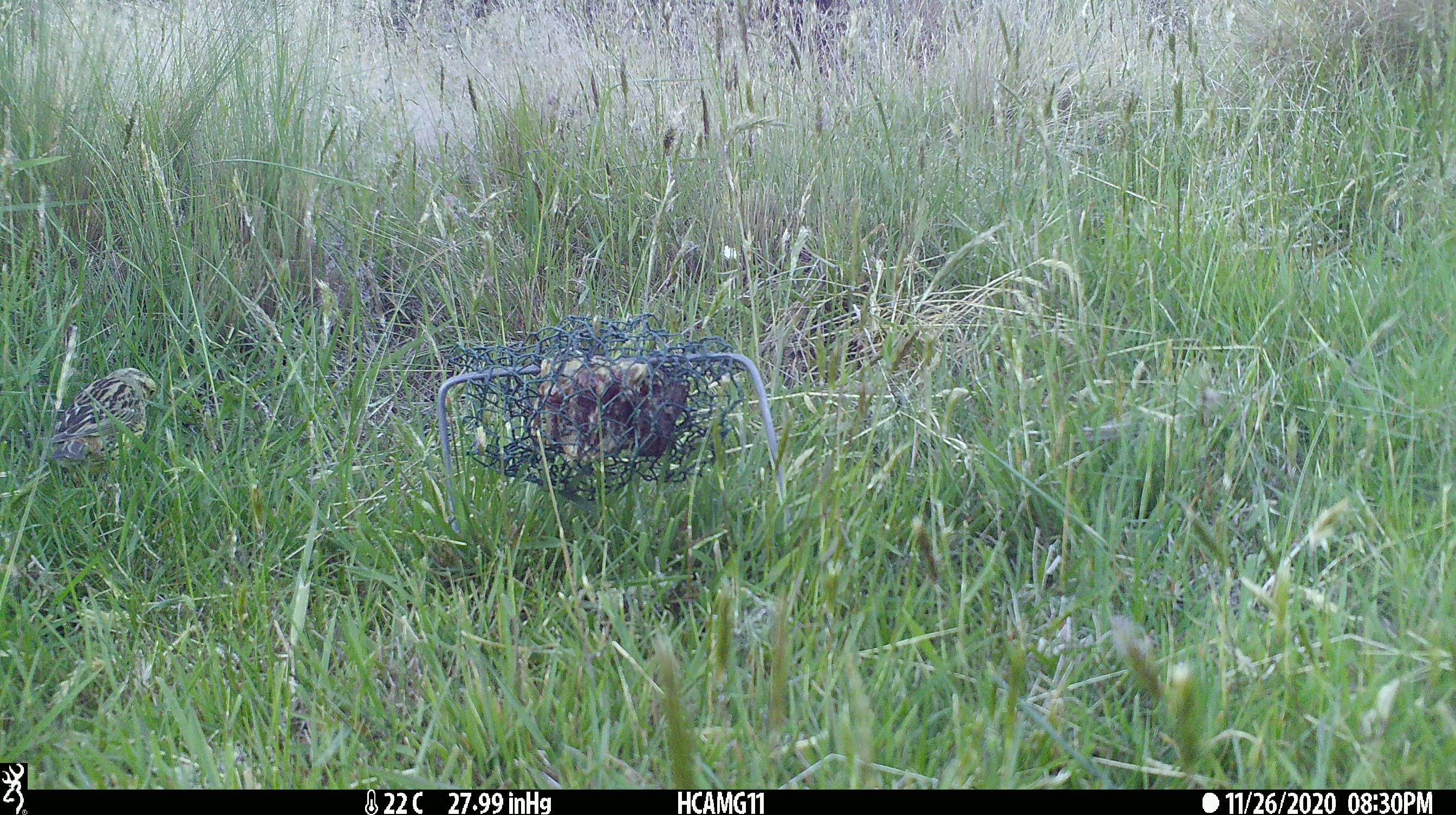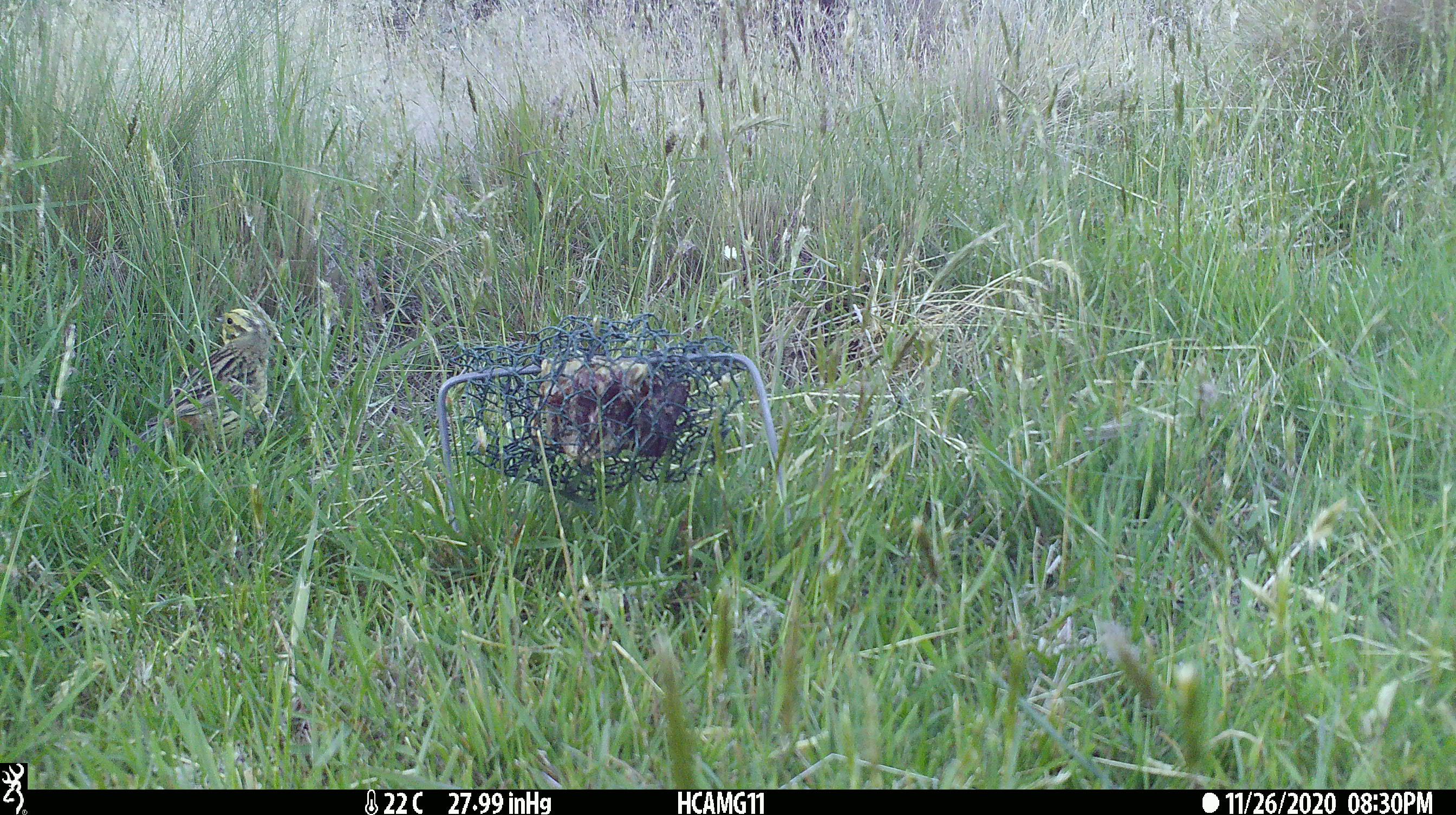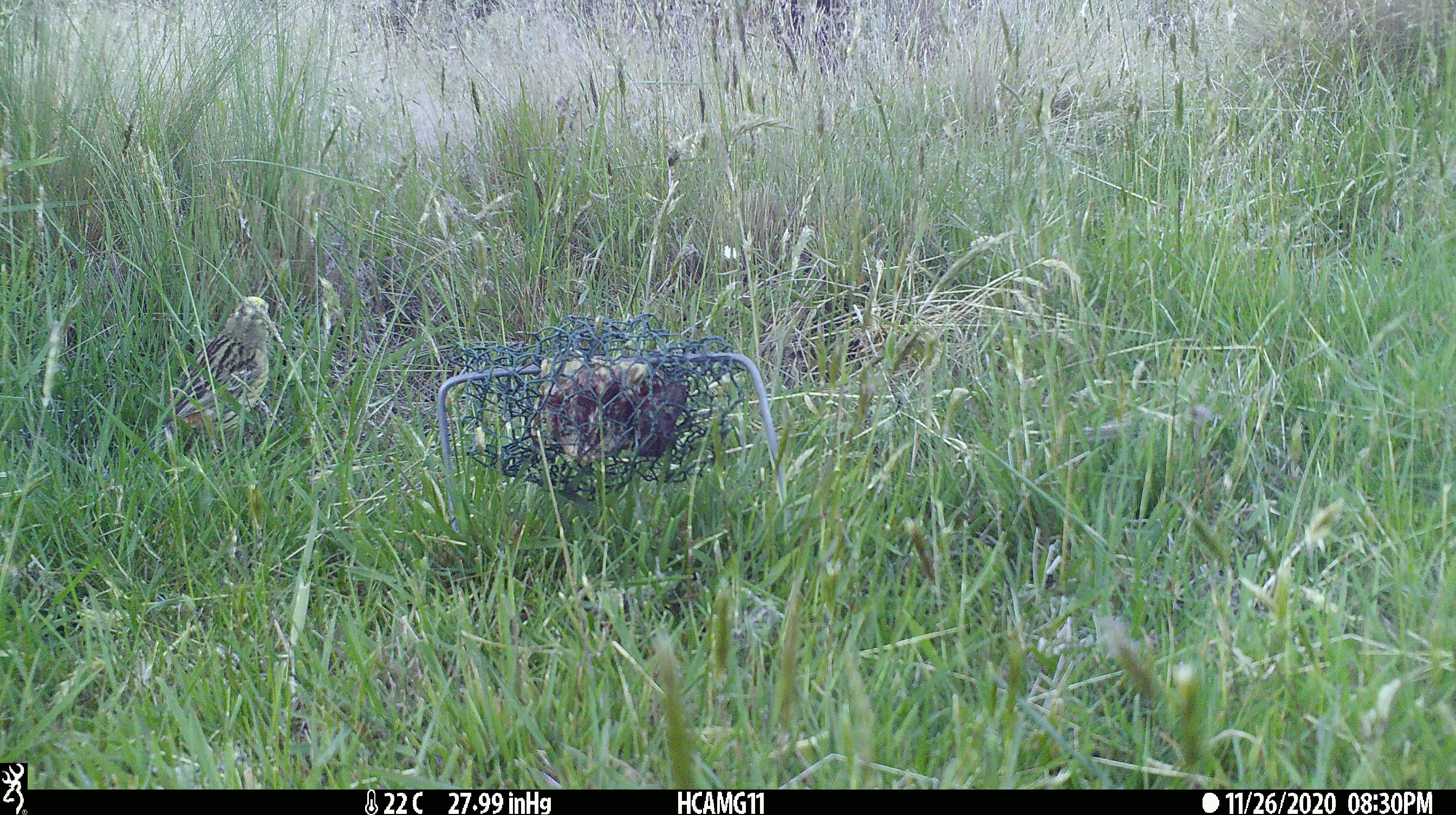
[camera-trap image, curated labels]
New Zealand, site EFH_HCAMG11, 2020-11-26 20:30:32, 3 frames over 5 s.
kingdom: Animalia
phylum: Chordata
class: Aves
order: Passeriformes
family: Emberizidae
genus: Emberiza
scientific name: Emberiza citrinella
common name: yellowhammer